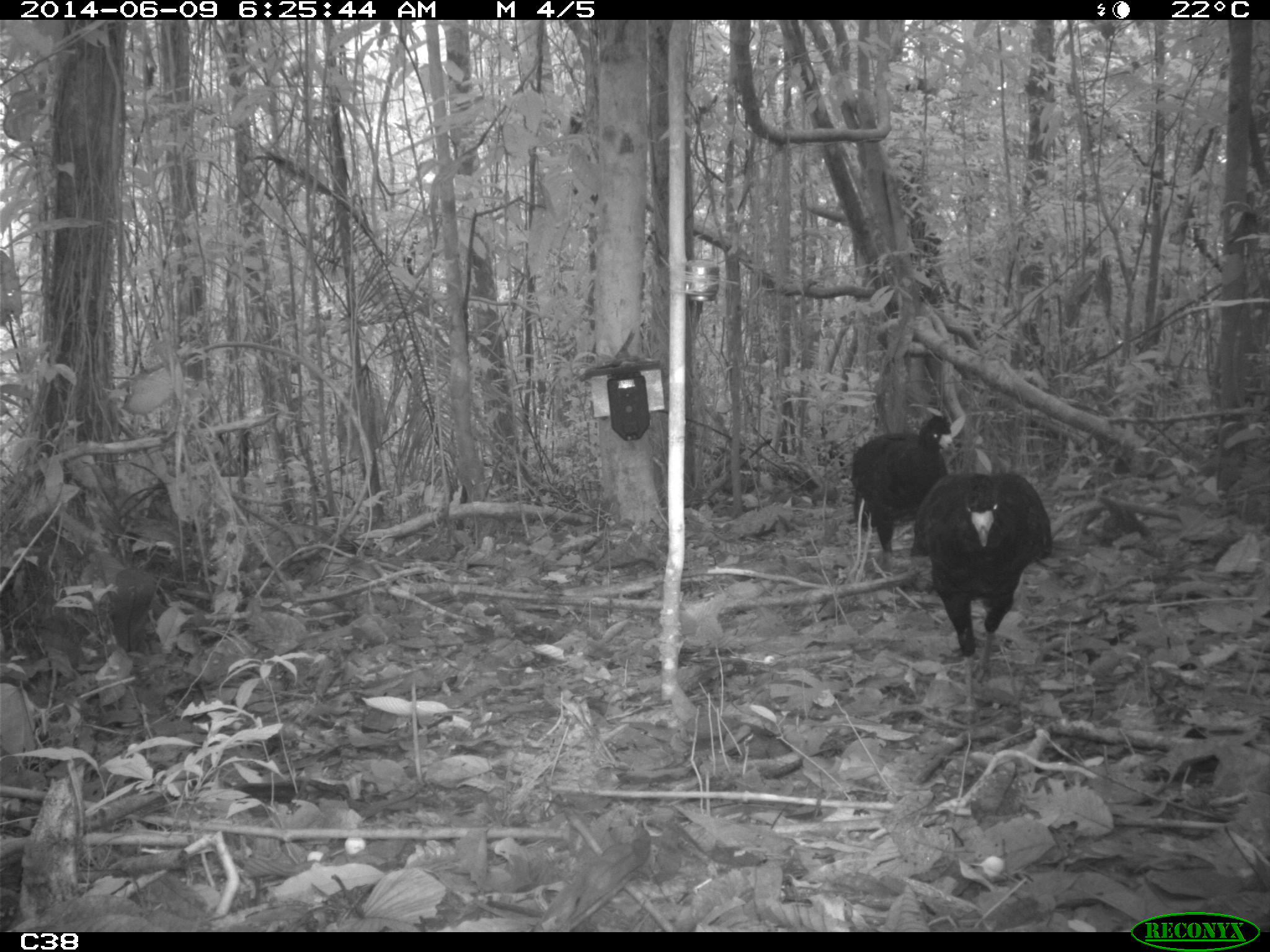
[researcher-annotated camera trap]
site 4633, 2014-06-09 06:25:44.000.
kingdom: Animalia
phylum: Chordata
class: Aves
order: Galliformes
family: Cracidae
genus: Crax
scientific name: Crax alector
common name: black curassow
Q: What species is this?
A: Crax alector (black curassow).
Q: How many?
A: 2.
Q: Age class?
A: Adult.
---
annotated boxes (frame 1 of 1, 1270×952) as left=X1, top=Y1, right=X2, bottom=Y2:
crax alector: left=909, top=470, right=1052, bottom=683; left=851, top=414, right=951, bottom=555